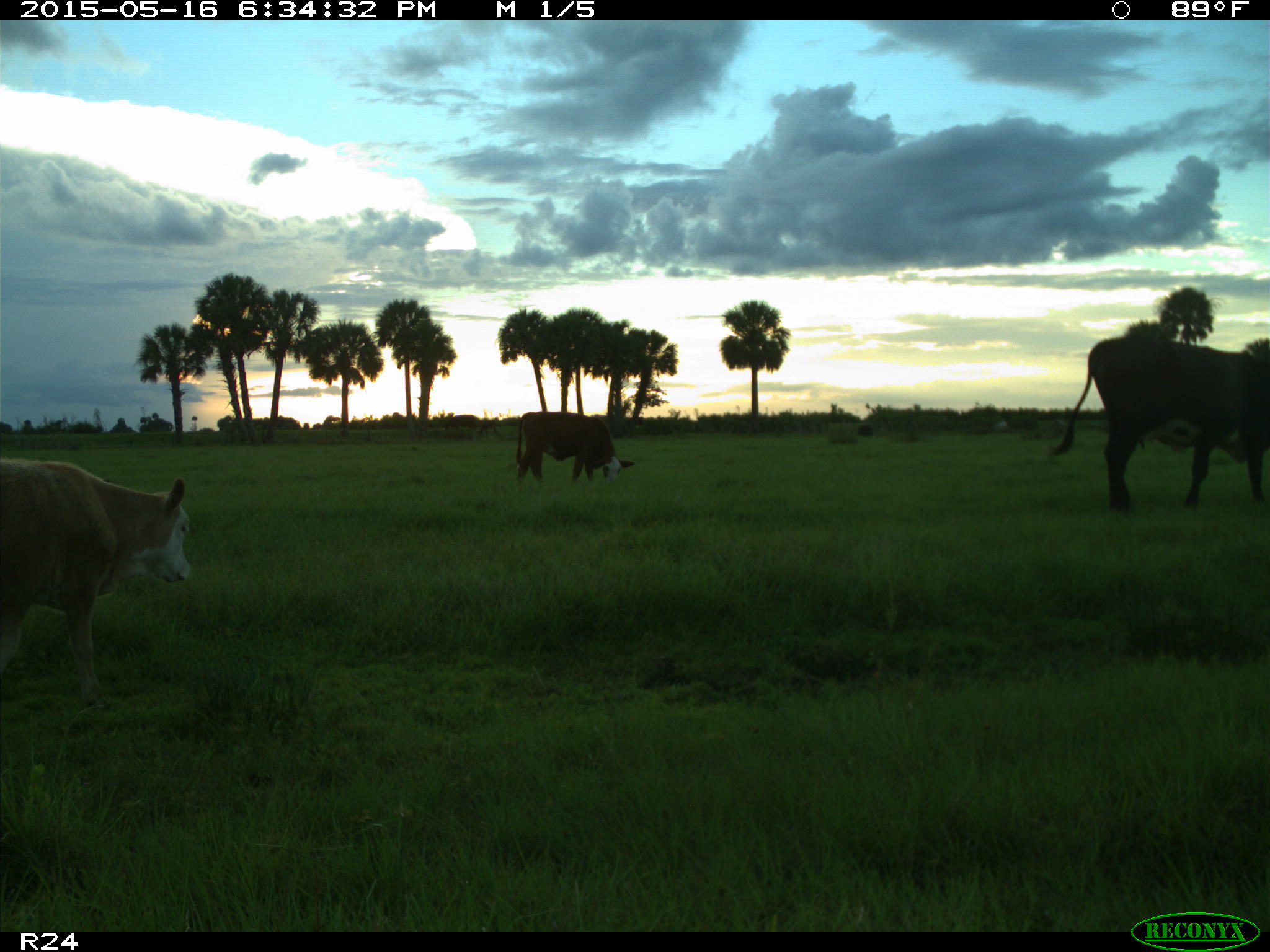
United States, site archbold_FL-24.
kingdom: Animalia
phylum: Chordata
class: Mammalia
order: Artiodactyla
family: Bovidae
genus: Bos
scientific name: Bos taurus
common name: domestic cow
Bos taurus (domestic cow).